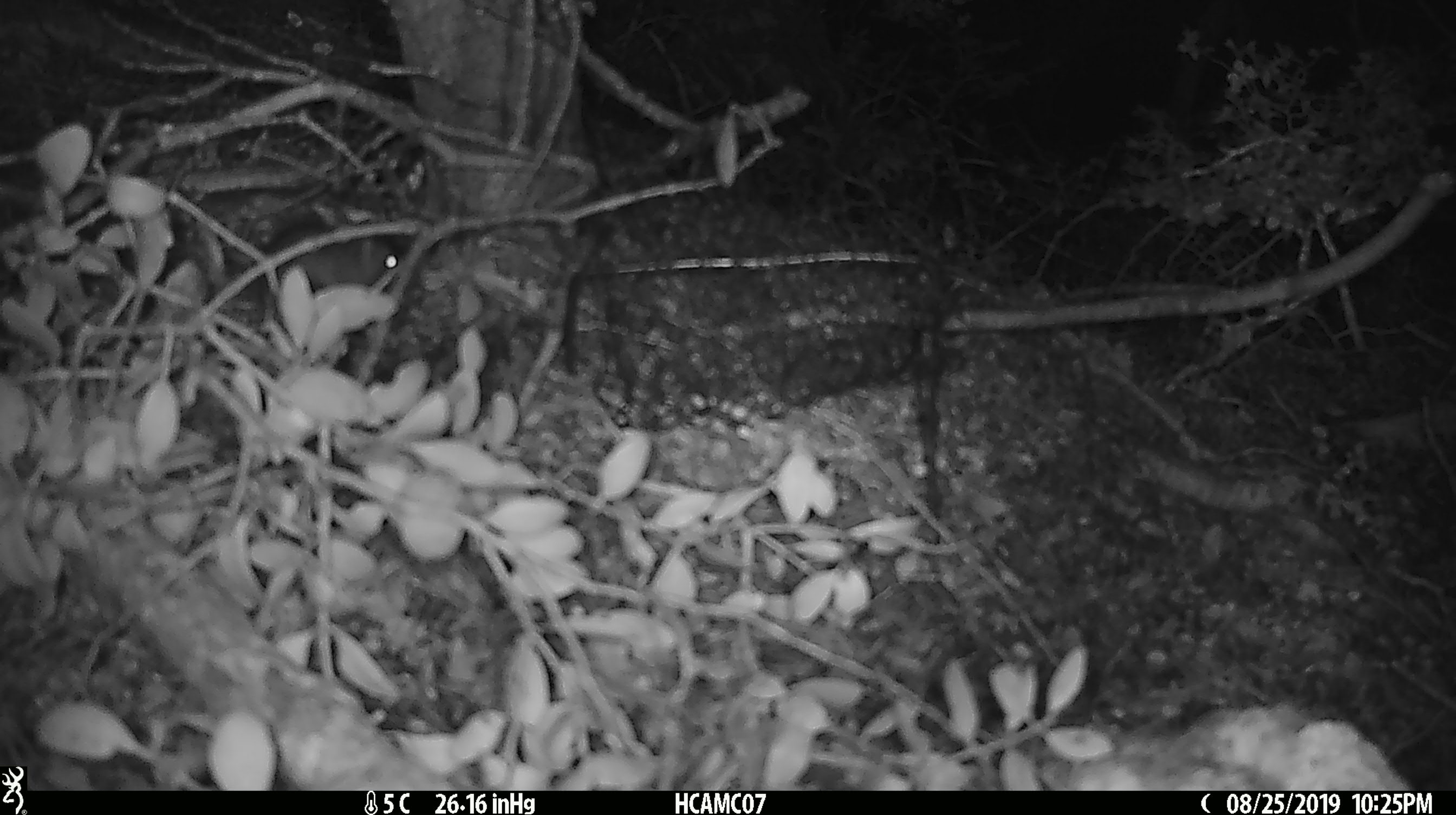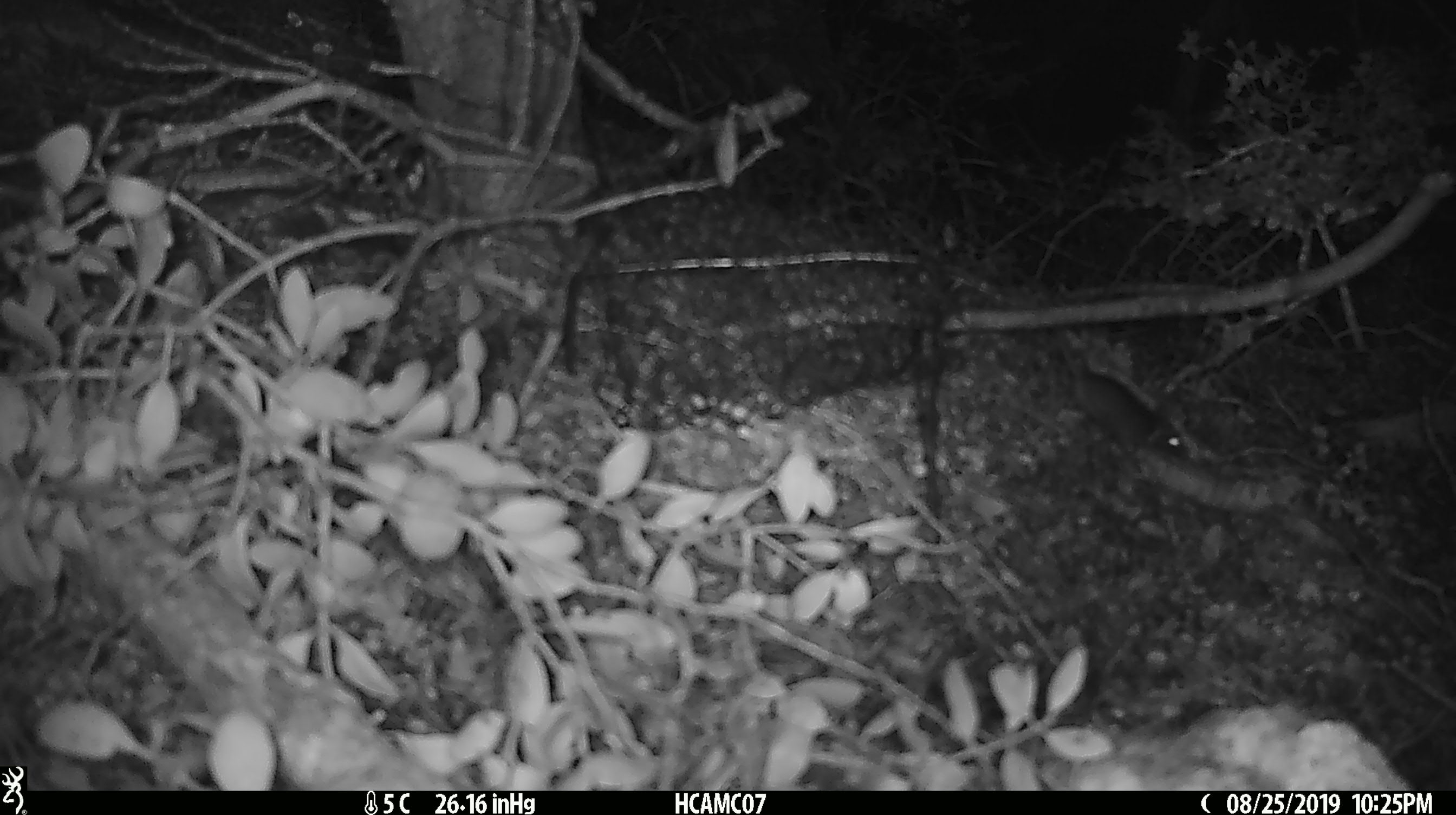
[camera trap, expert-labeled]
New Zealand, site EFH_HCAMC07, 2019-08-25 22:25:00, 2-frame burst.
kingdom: Animalia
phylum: Chordata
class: Mammalia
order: Rodentia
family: Muridae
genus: Mus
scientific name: Mus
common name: mouse